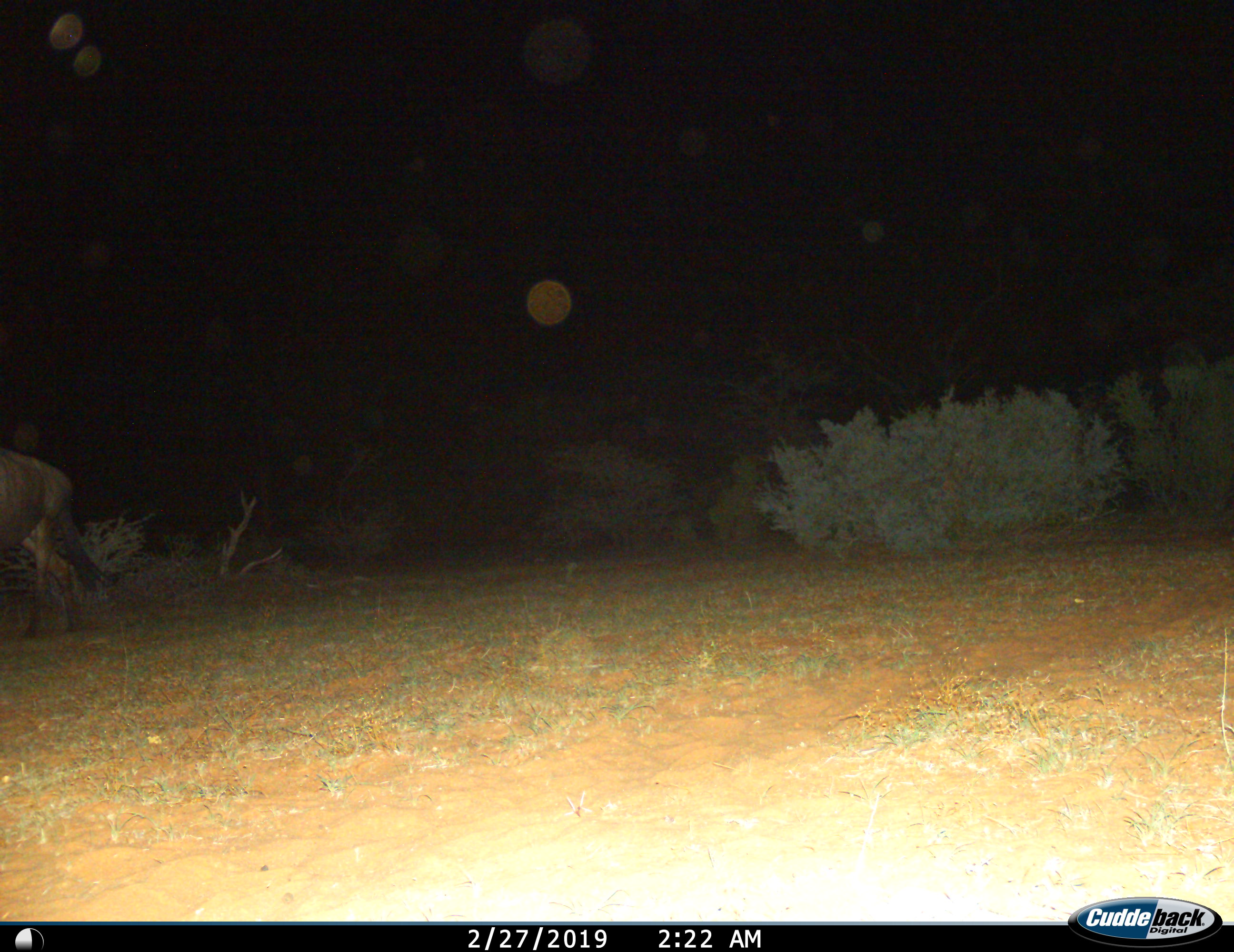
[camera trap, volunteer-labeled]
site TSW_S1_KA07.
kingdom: Animalia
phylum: Chordata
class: Mammalia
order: Artiodactyla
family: Bovidae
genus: Connochaetes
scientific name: Connochaetes taurinus taurinus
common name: blue wildebeest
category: wildebeestblue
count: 1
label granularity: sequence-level